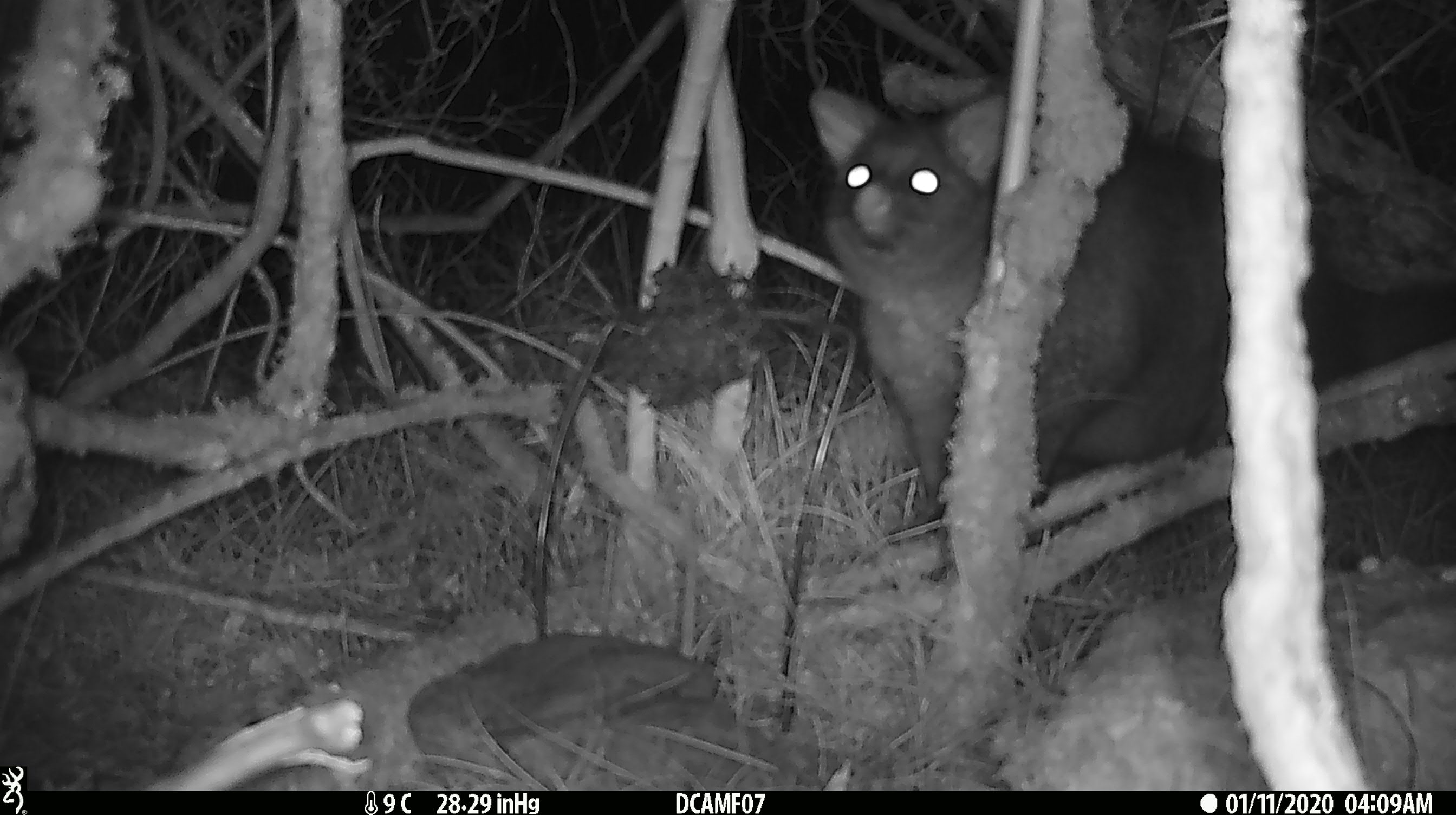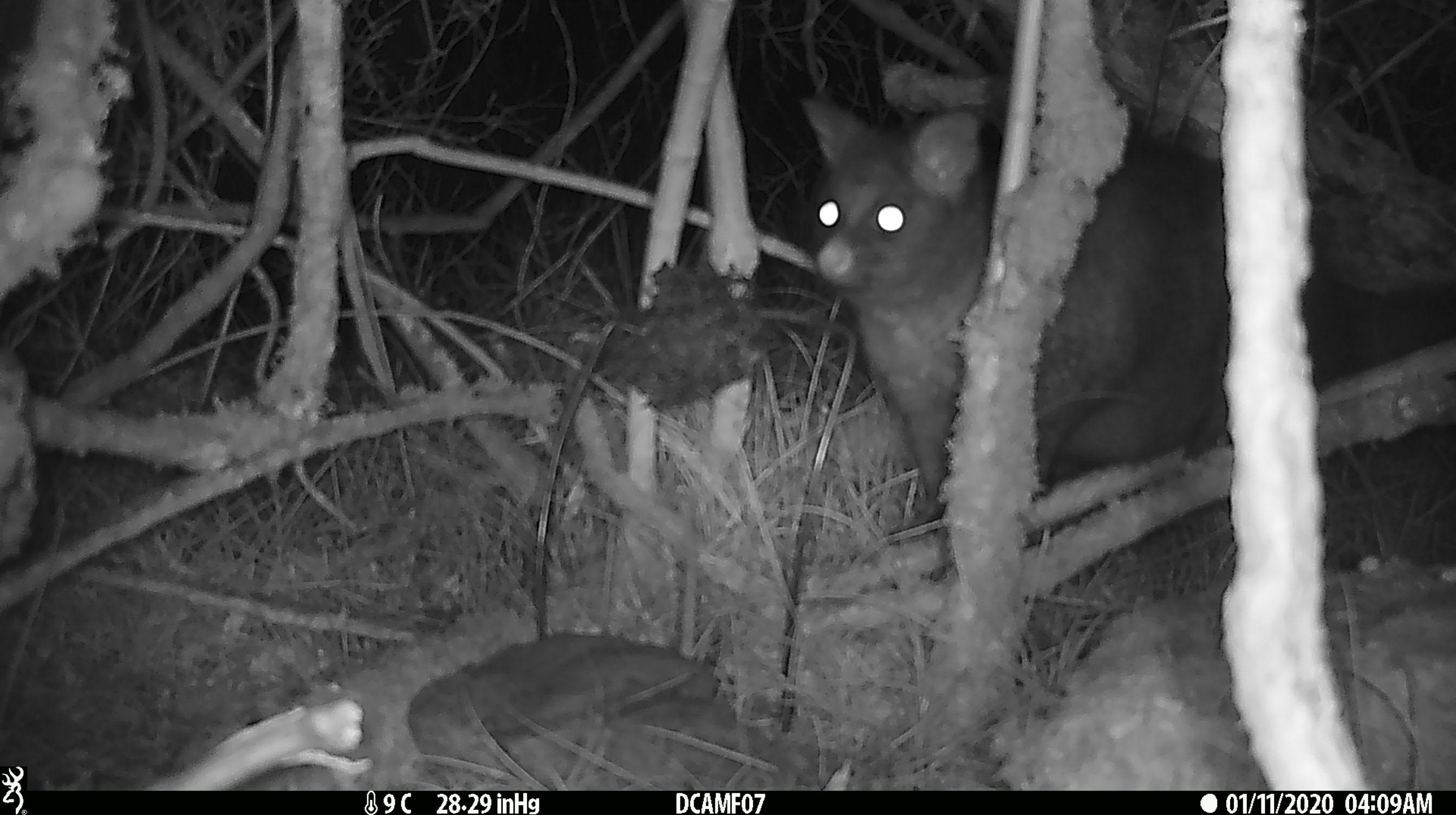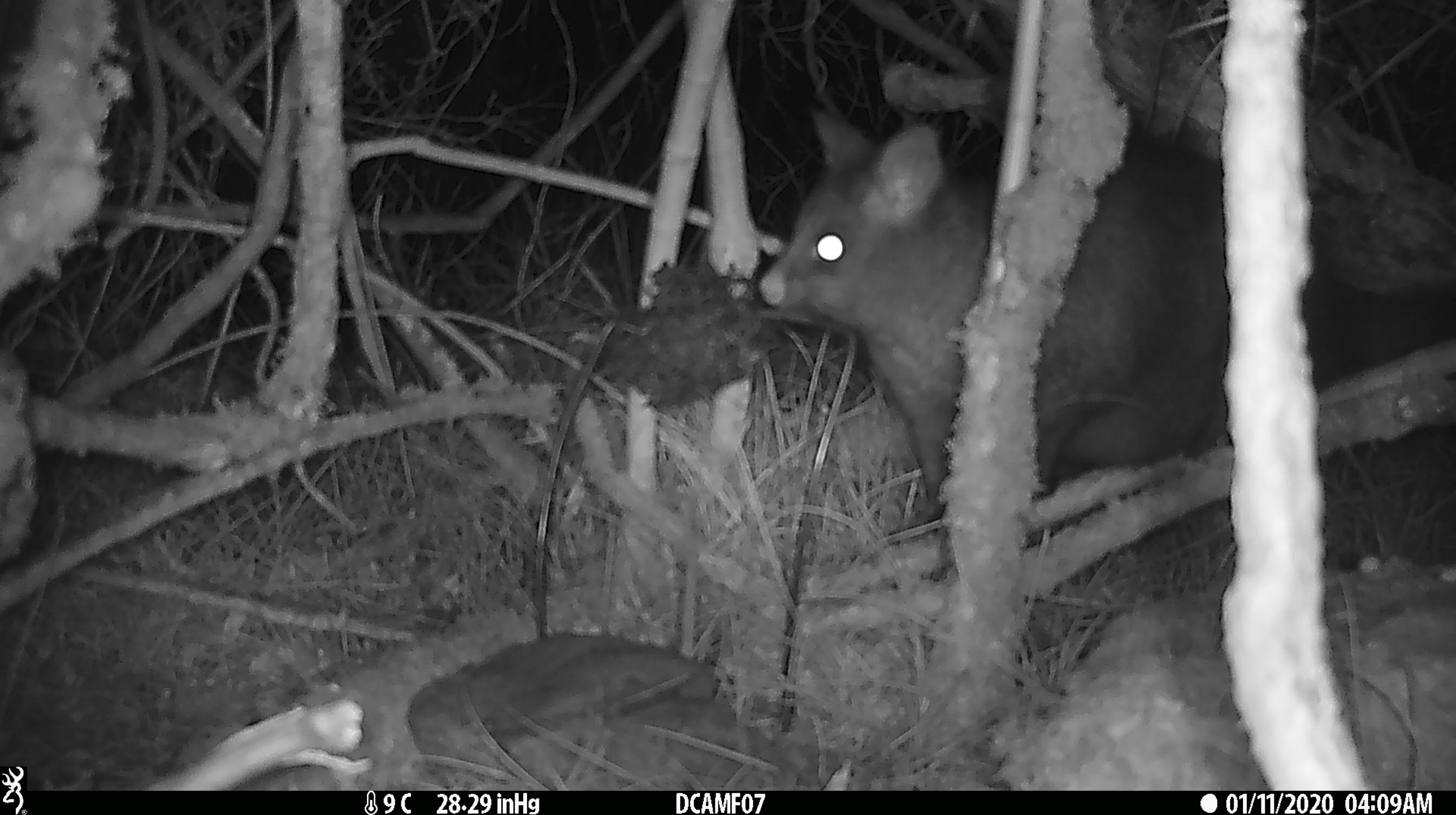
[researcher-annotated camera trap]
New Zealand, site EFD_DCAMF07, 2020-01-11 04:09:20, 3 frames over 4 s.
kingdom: Animalia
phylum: Chordata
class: Mammalia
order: Diprotodontia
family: Phalangeridae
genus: Trichosurus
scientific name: Trichosurus vulpecula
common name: common brushtail possum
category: possum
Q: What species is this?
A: Possum (common brushtail possum) (Trichosurus vulpecula).